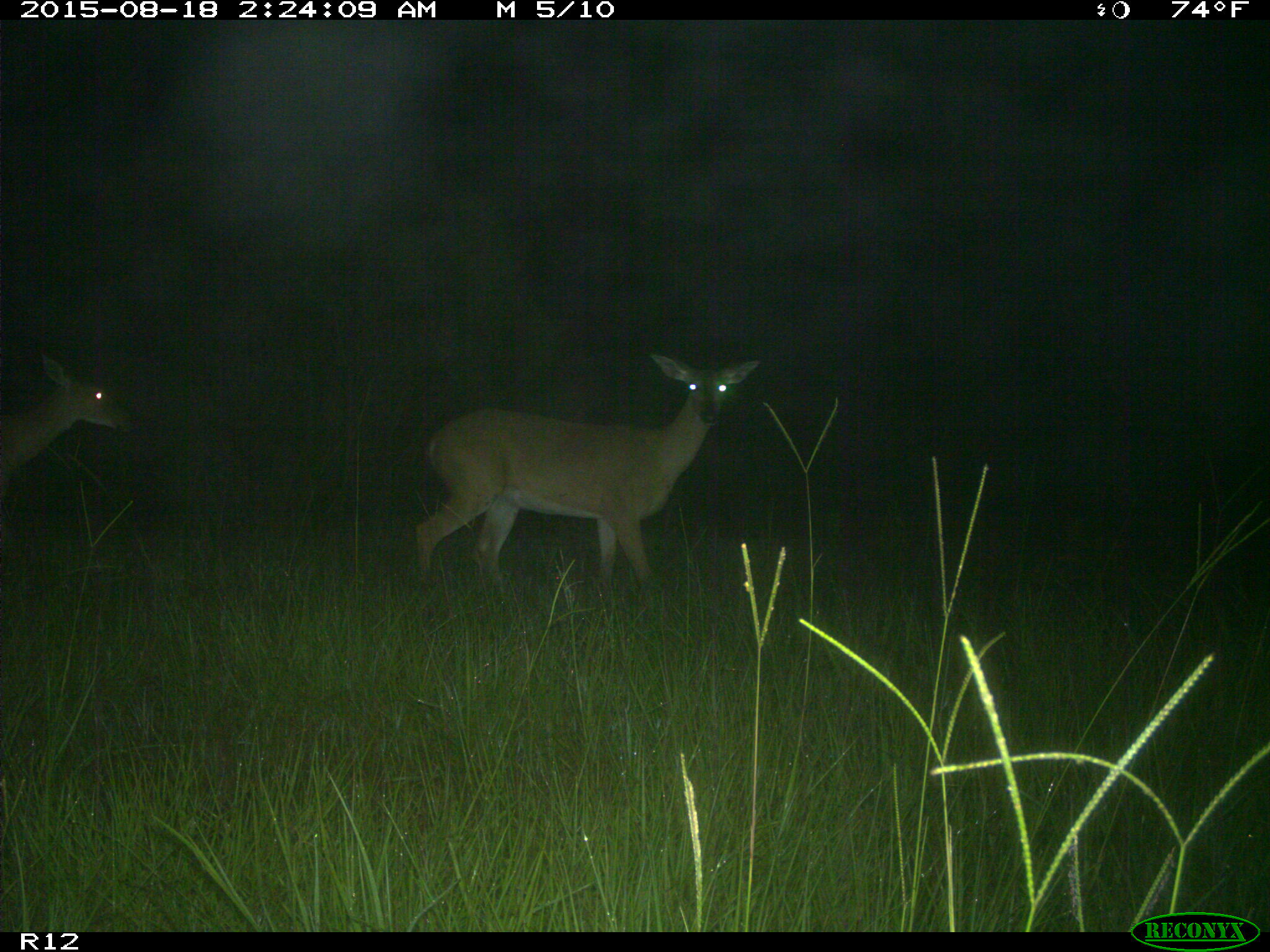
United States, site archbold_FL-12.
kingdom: Animalia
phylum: Chordata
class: Mammalia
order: Artiodactyla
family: Cervidae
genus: Odocoileus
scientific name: Odocoileus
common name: deer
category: unidentified deer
Unidentified deer (deer) (Odocoileus).